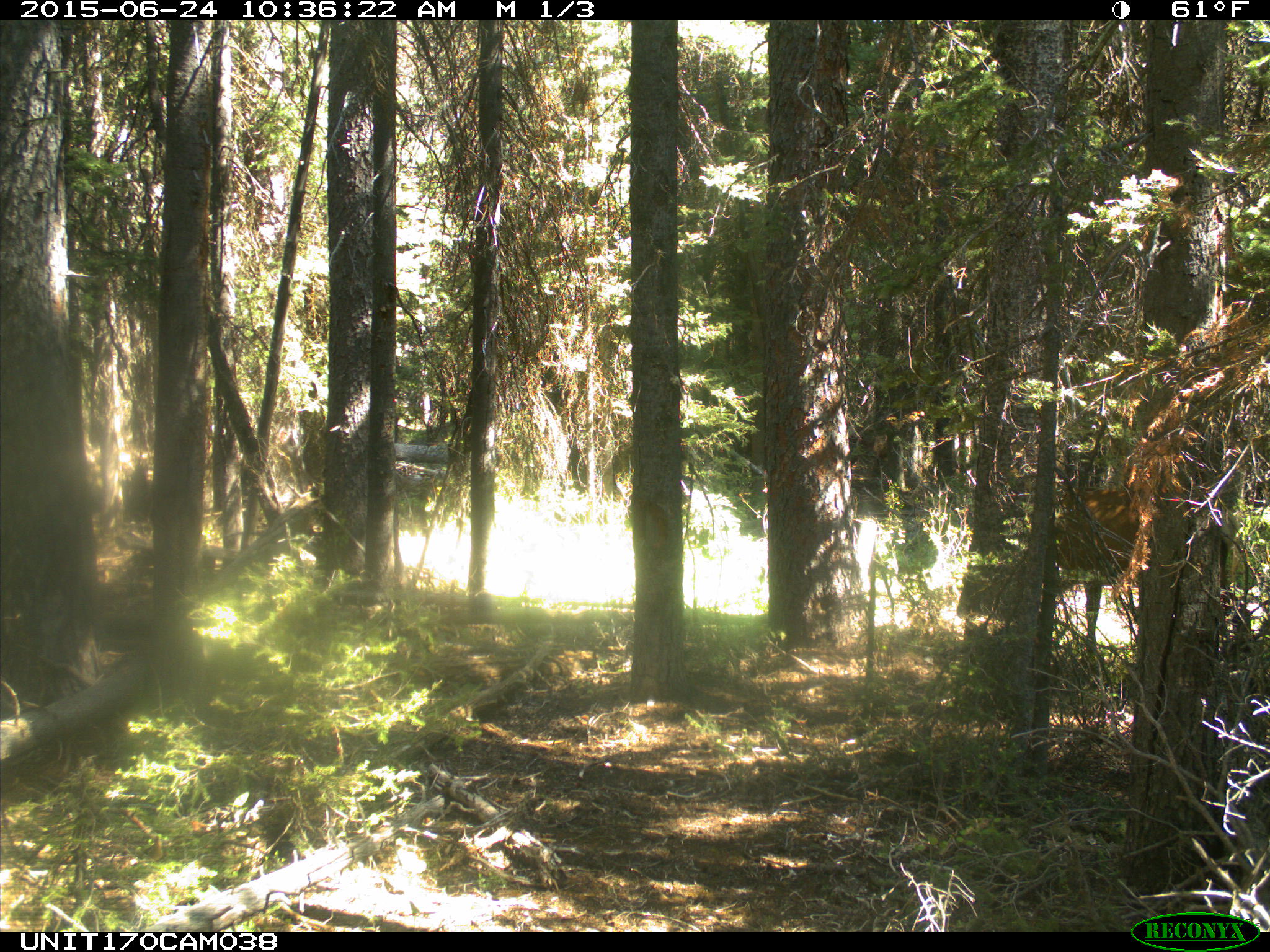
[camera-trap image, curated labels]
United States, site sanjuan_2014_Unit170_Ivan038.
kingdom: Animalia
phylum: Chordata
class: Mammalia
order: Artiodactyla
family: Cervidae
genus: Cervus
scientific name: Cervus elaphus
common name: red deer